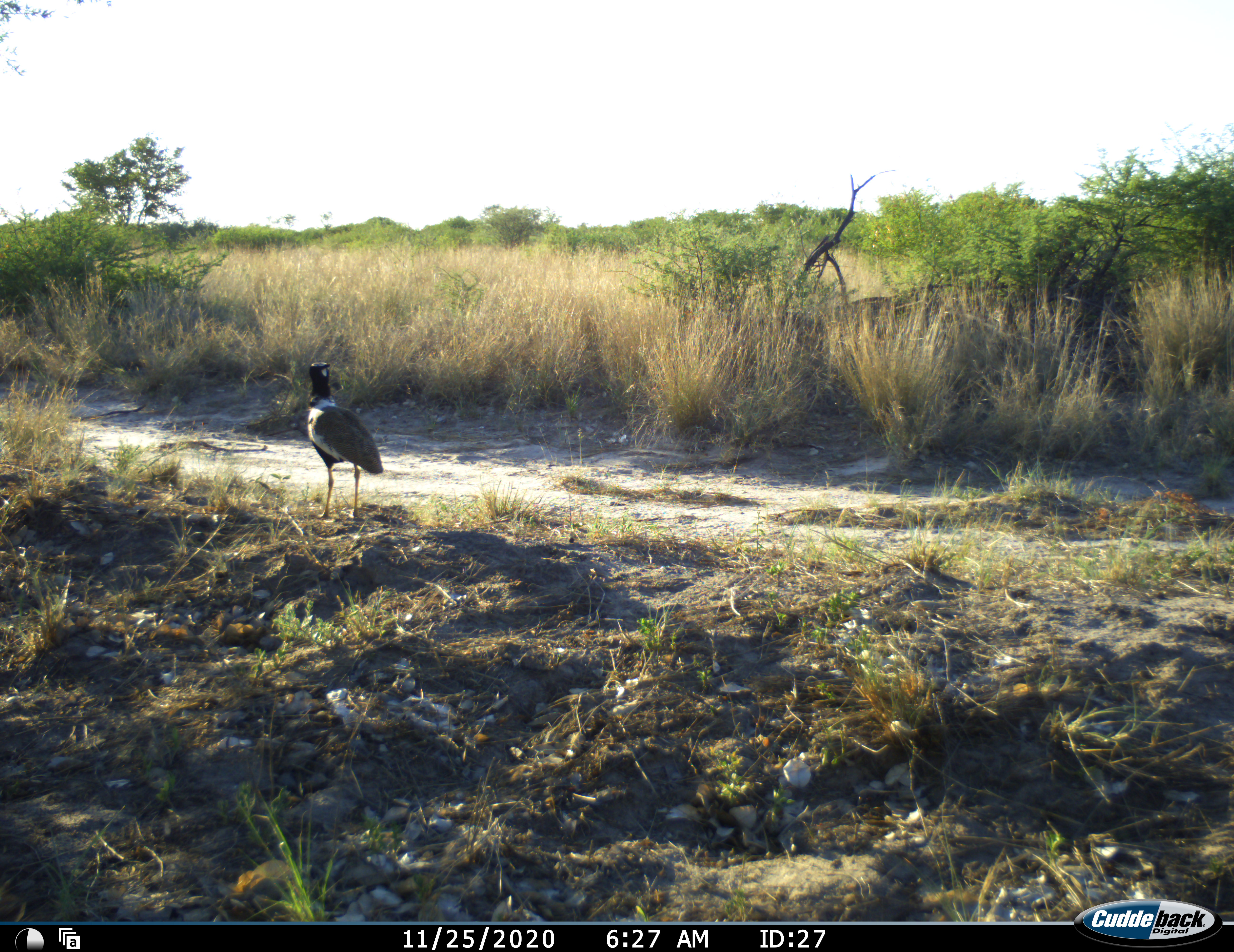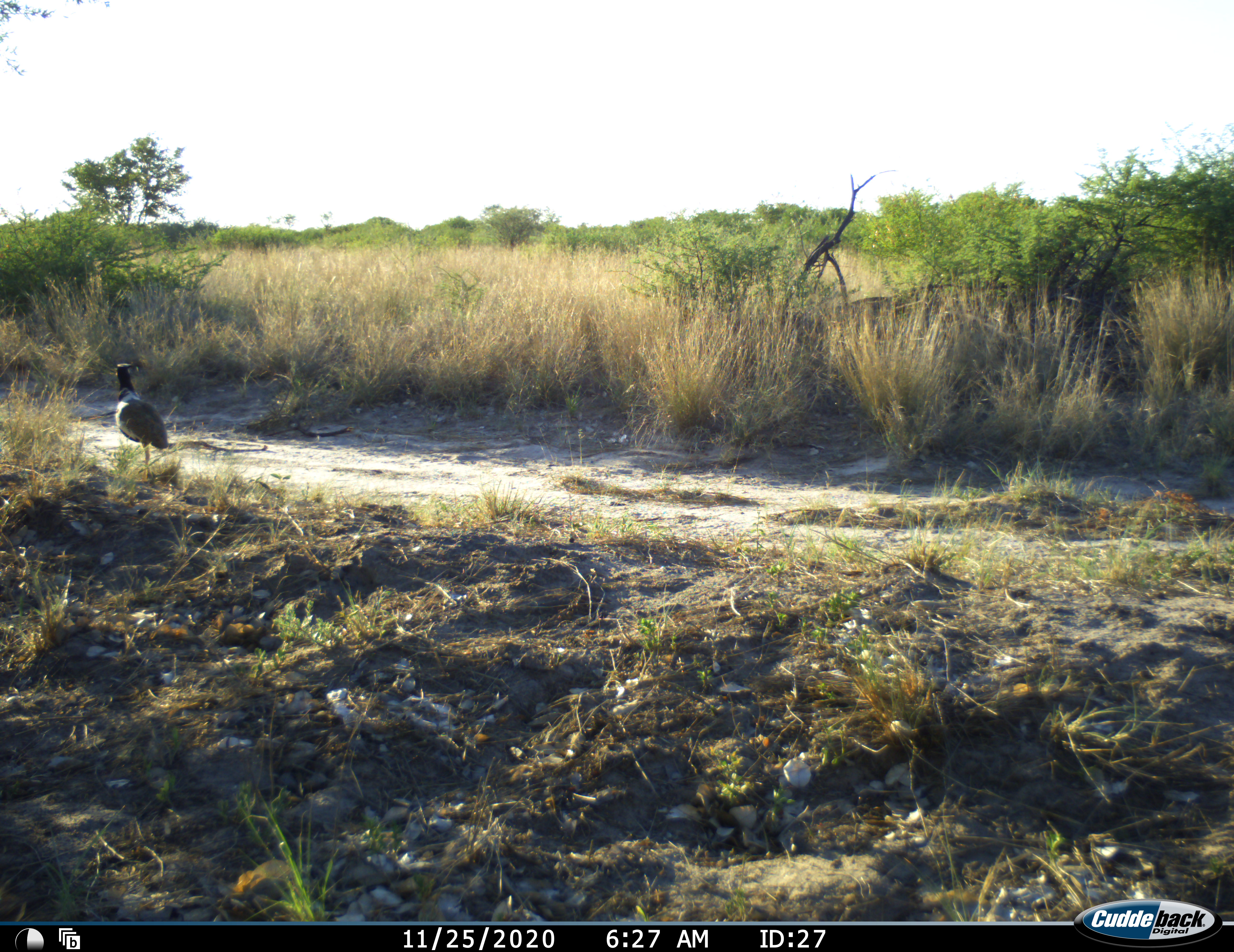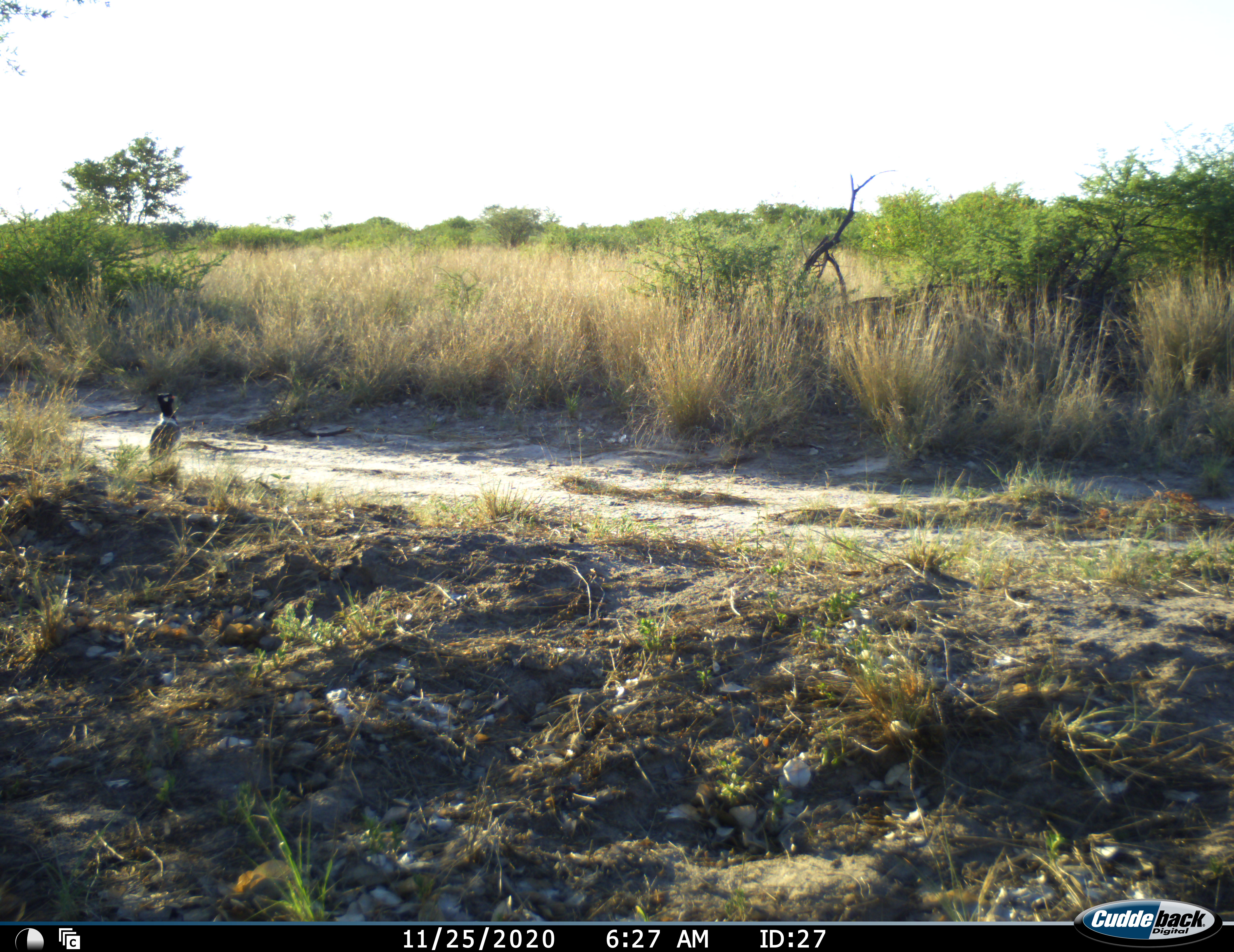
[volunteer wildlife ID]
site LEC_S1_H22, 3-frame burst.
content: unidentified animal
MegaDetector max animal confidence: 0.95